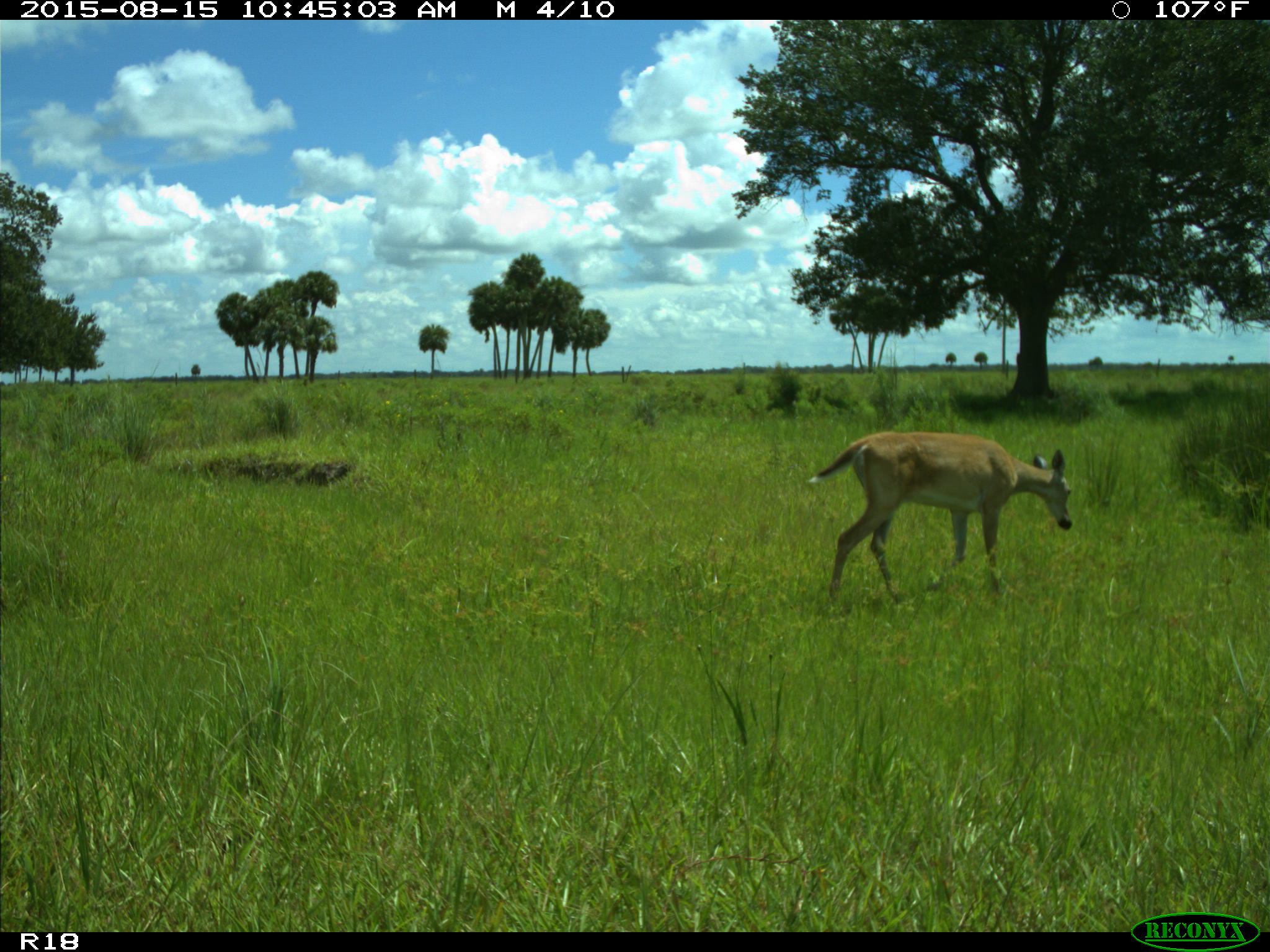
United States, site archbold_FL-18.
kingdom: Animalia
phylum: Chordata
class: Mammalia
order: Artiodactyla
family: Cervidae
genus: Odocoileus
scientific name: Odocoileus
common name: deer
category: unidentified deer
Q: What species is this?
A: Unidentified deer (deer) (Odocoileus).